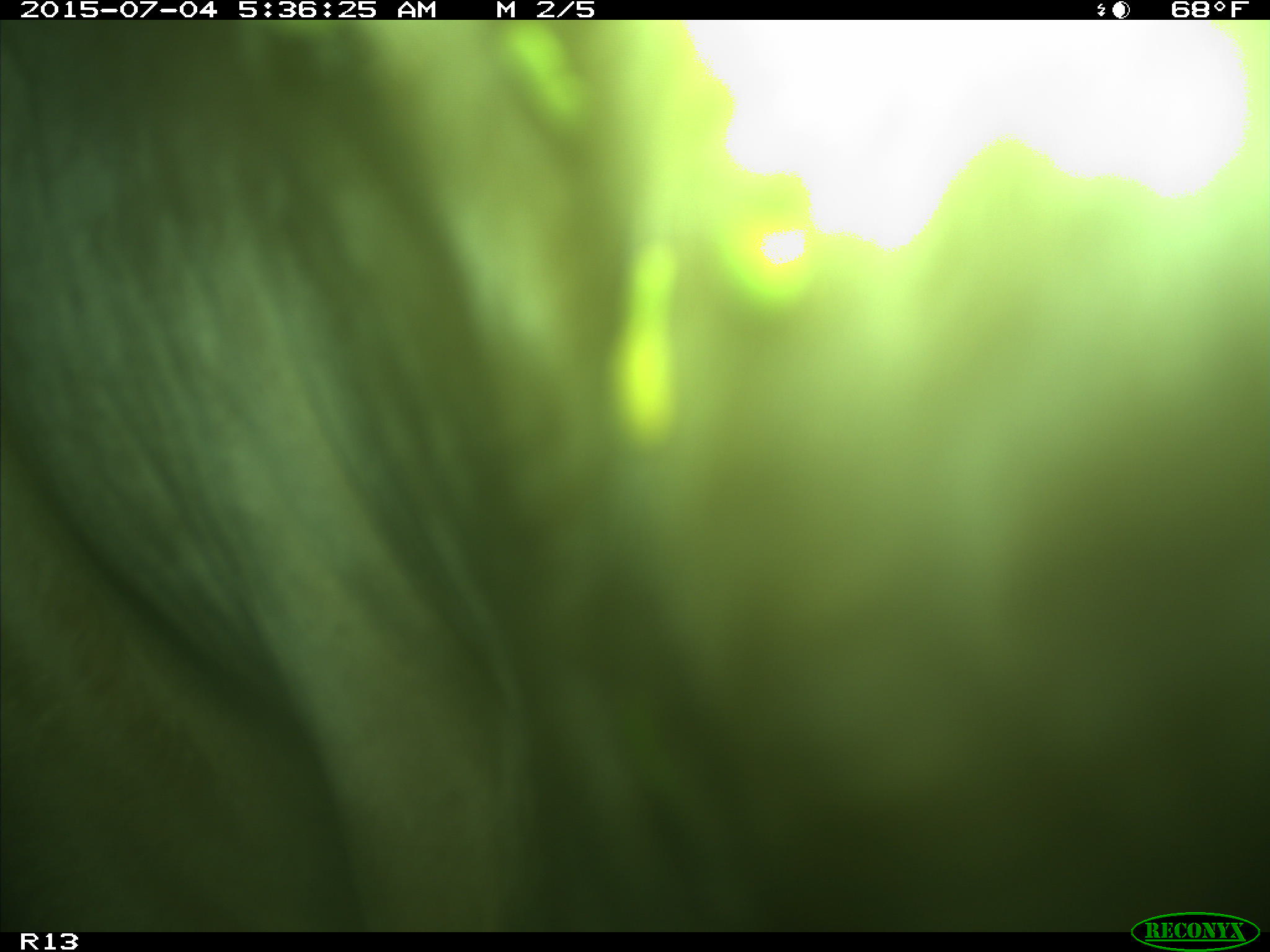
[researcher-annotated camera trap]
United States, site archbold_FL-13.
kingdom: Animalia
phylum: Chordata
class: Mammalia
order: Artiodactyla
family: Bovidae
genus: Bos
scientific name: Bos taurus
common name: domestic cow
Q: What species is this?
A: Bos taurus (domestic cow).